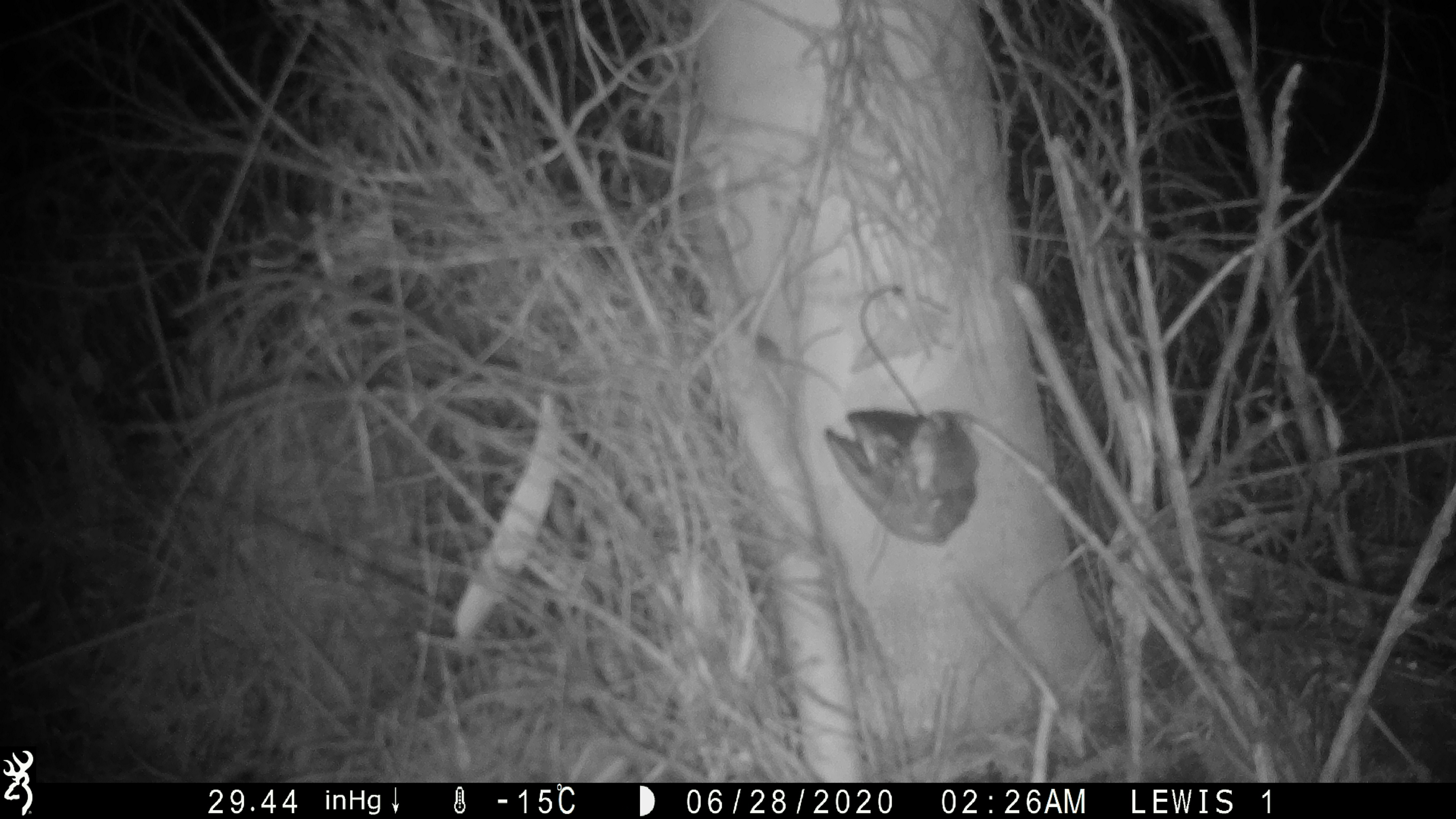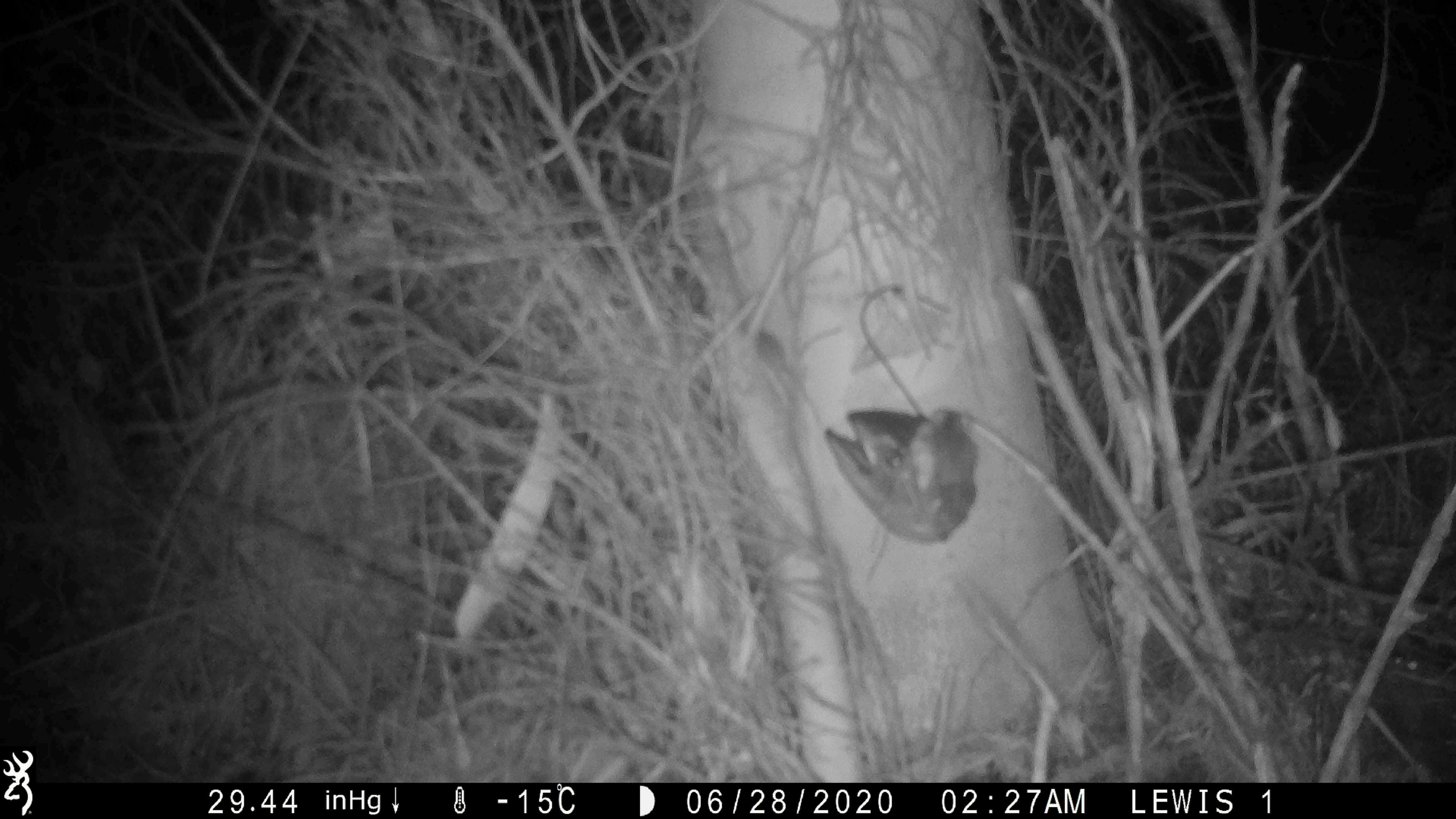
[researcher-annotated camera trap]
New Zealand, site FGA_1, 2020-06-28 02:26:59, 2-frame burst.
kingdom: Animalia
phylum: Chordata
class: Mammalia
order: Rodentia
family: Muridae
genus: Mus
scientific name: Mus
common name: mouse